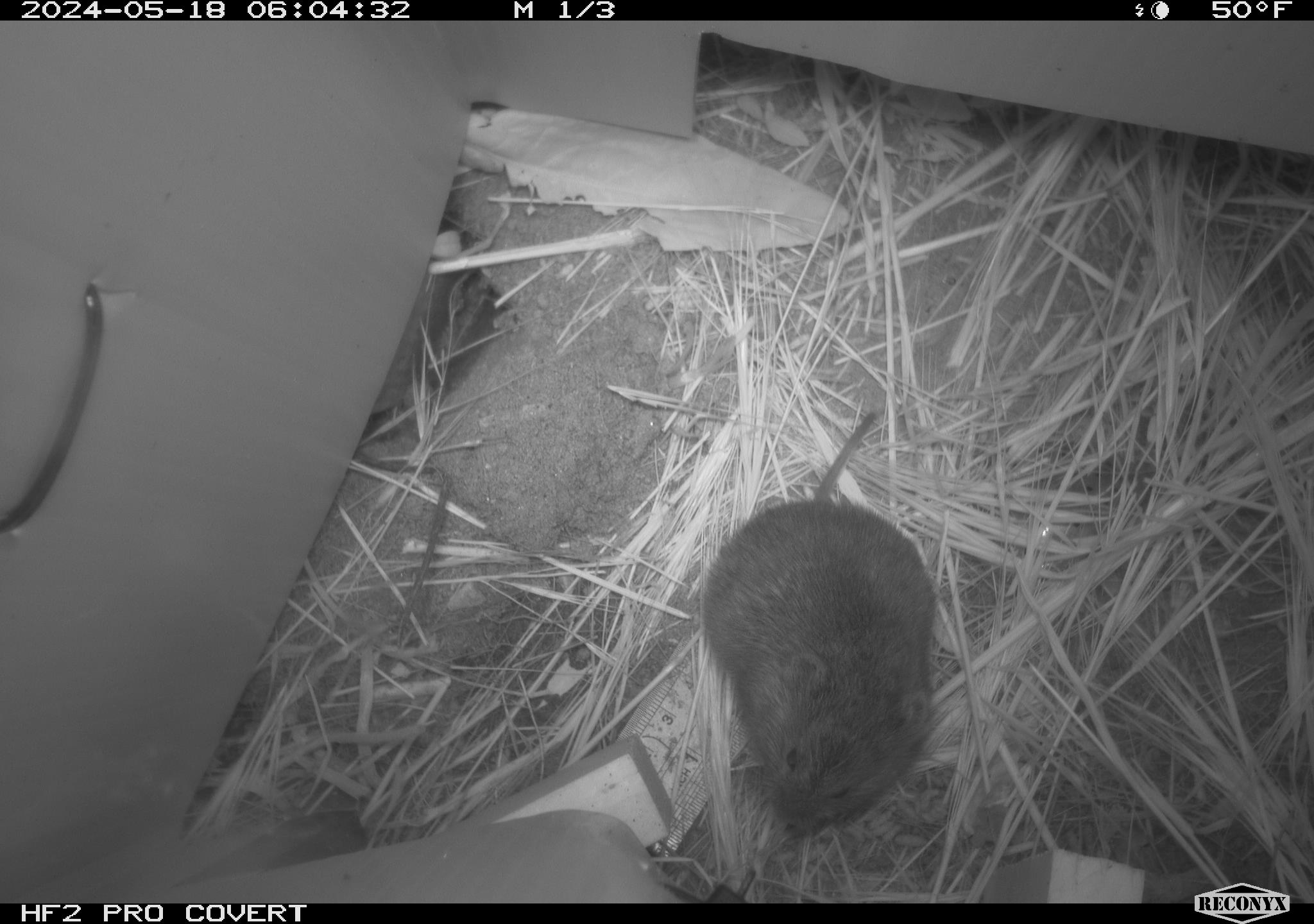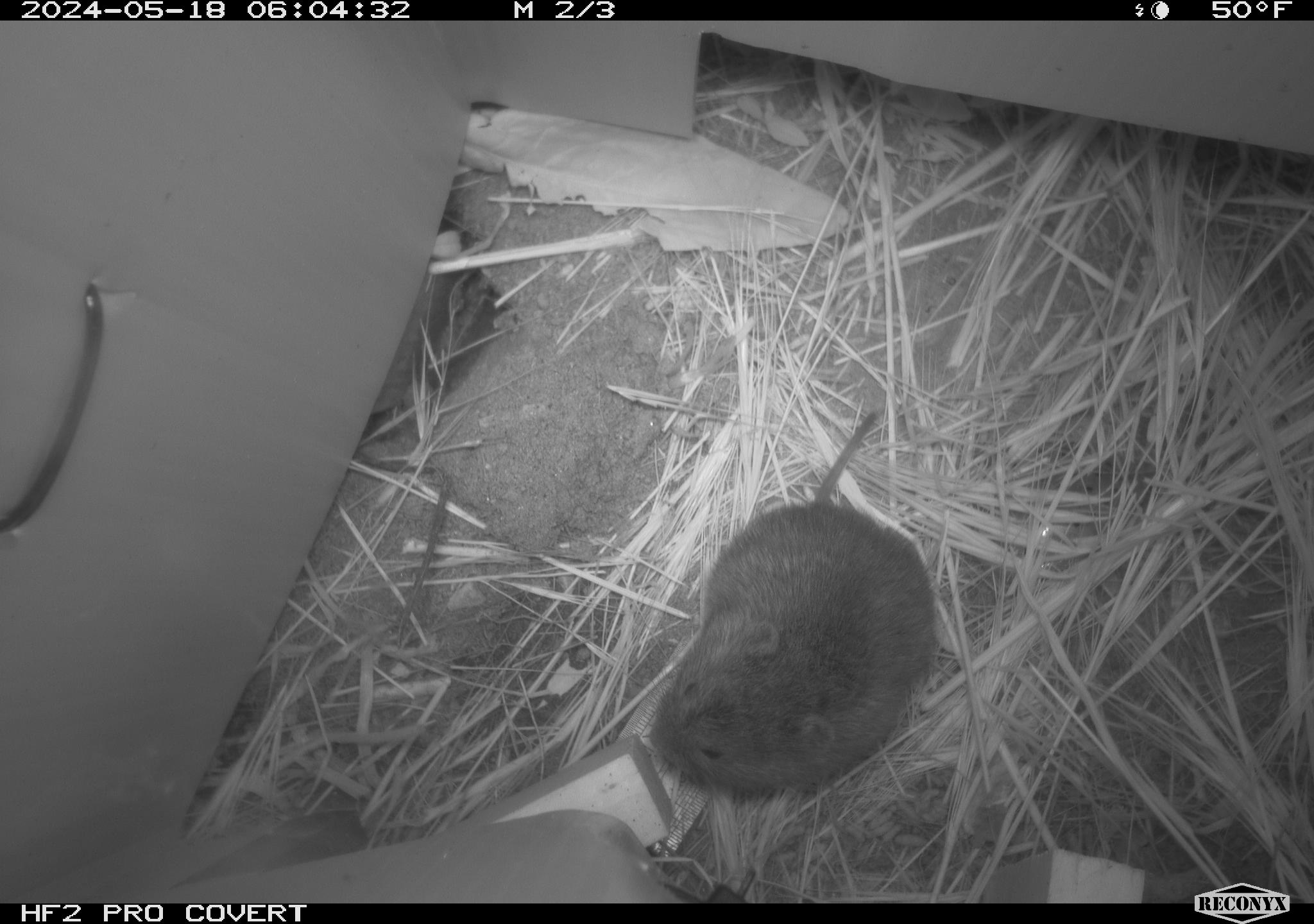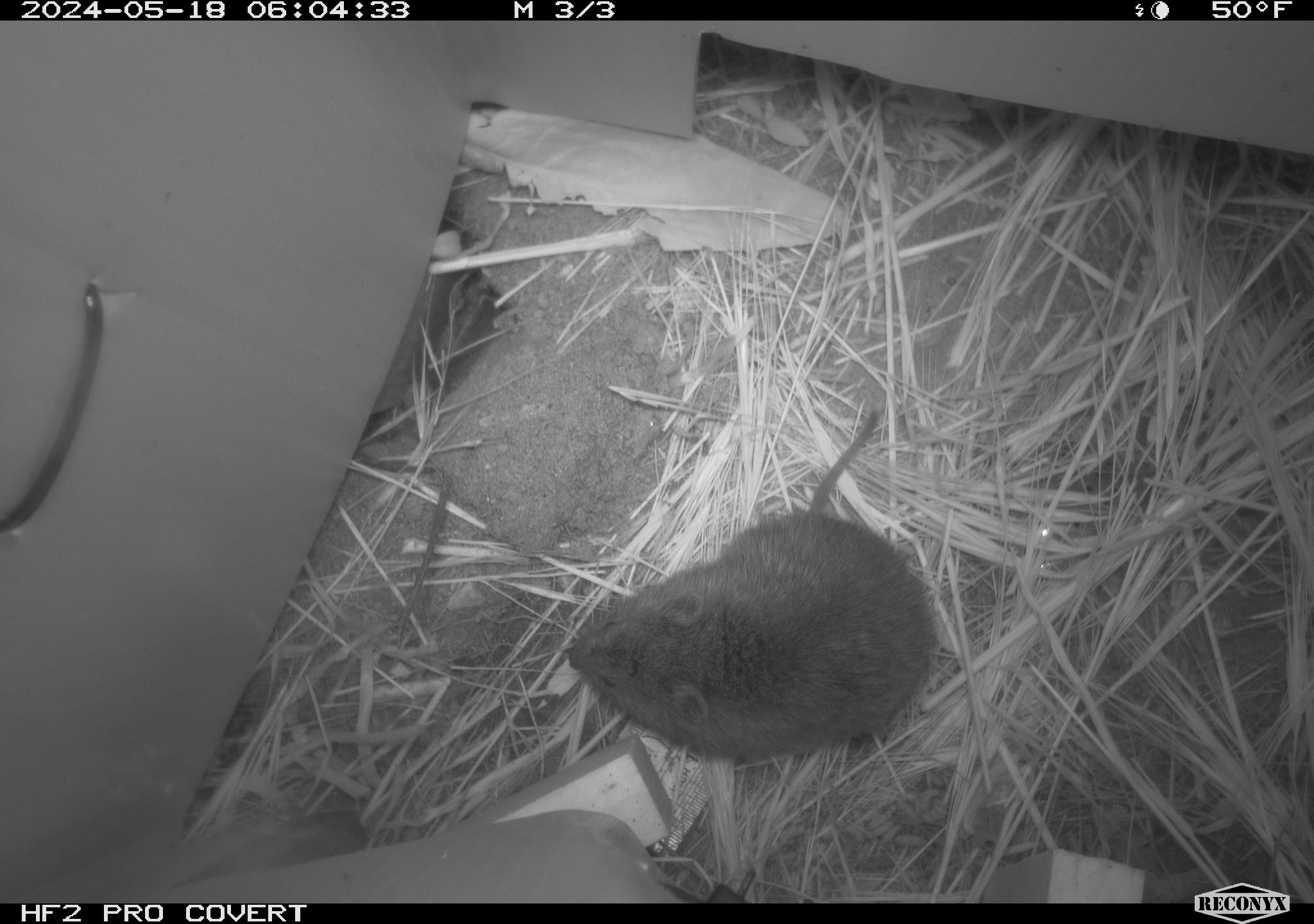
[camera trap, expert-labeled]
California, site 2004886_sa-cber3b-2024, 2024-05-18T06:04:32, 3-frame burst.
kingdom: Animalia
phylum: Chordata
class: Mammalia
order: Rodentia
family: Cricetidae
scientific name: Arvicolinae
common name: voles, lemmings, and muskrats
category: arvicolinae subfamily